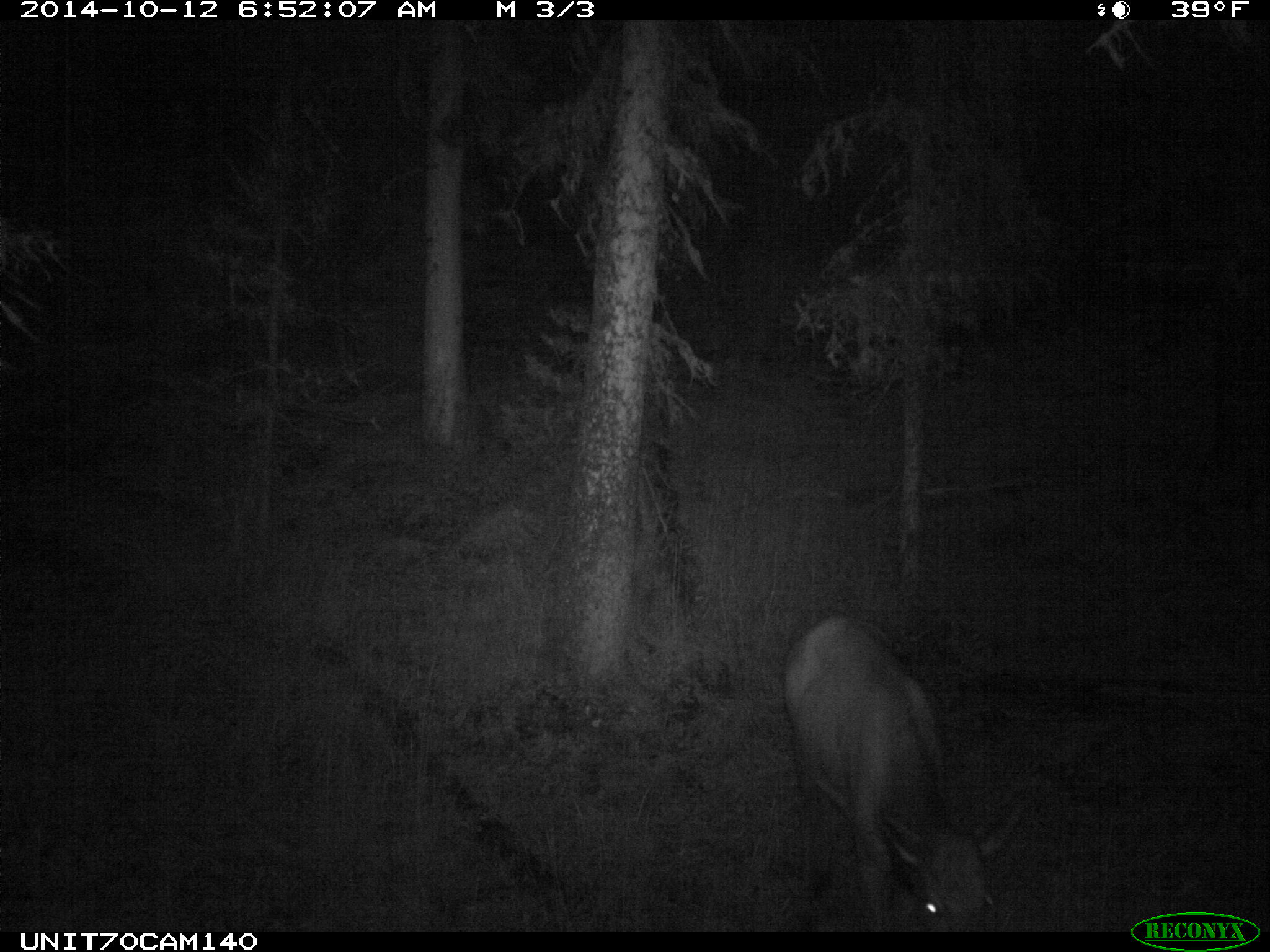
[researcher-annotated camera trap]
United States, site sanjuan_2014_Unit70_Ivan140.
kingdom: Animalia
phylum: Chordata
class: Mammalia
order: Artiodactyla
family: Cervidae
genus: Cervus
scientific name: Cervus elaphus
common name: red deer